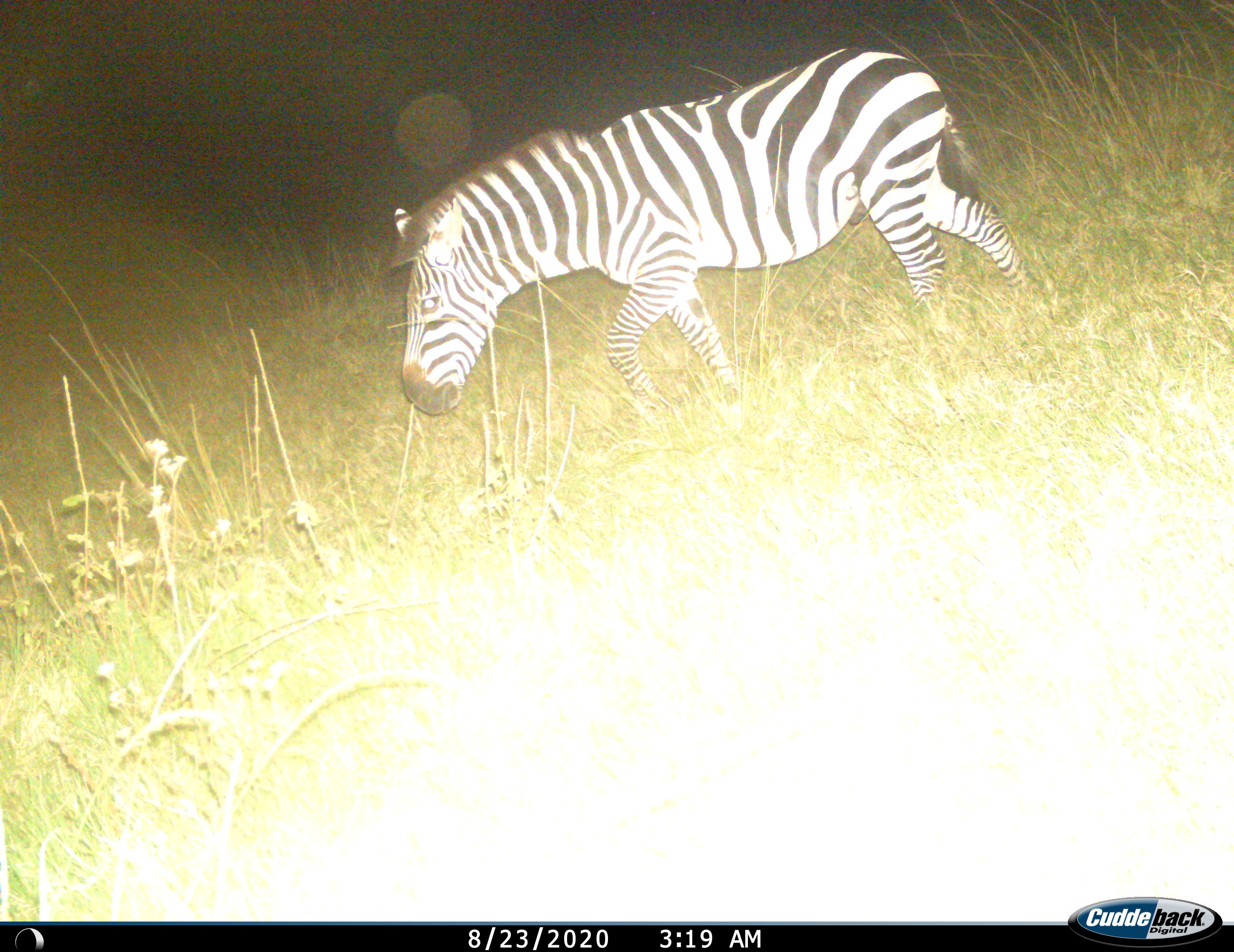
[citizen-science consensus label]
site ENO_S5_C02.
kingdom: Animalia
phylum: Chordata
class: Mammalia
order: Perissodactyla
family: Equidae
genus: Equus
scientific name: Equus quagga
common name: plains zebra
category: zebraplains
Zebraplains (plains zebra) (Equus quagga), count 1. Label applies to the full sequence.